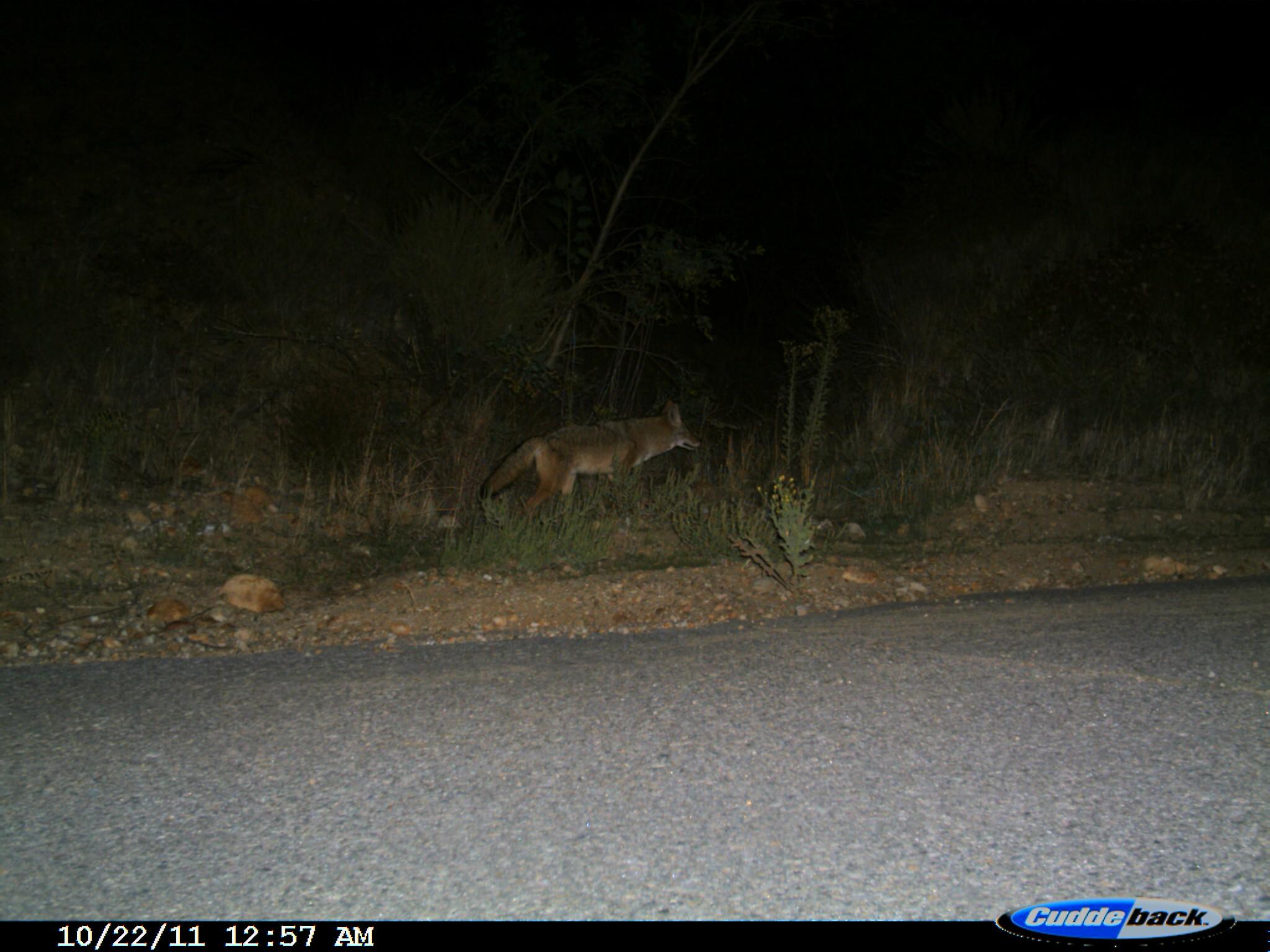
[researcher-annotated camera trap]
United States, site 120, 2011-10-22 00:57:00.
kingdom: Animalia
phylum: Chordata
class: Mammalia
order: Carnivora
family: Canidae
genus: Canis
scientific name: Canis latrans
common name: coyote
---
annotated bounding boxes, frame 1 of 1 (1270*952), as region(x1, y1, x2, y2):
coyote: region(478, 392, 710, 517)